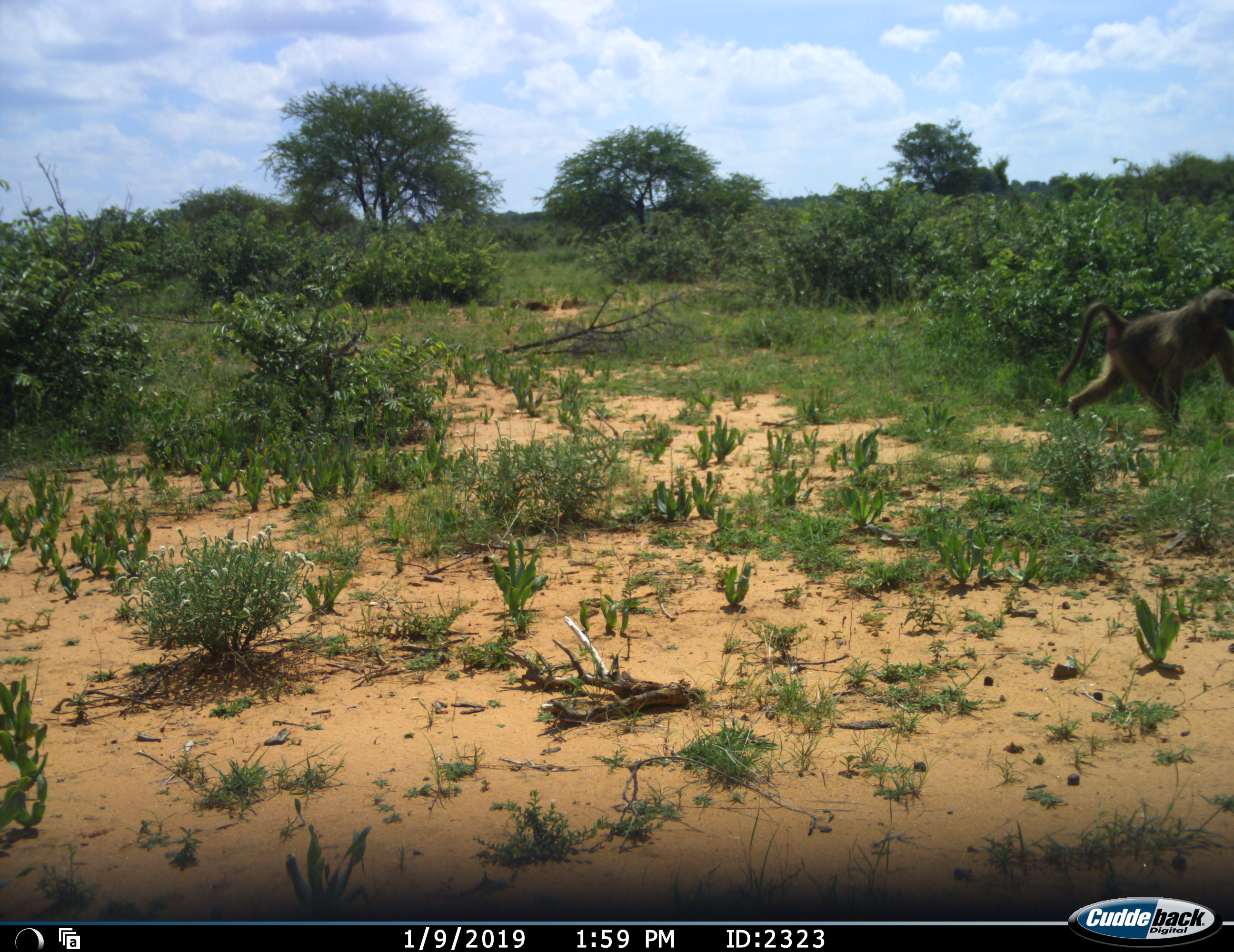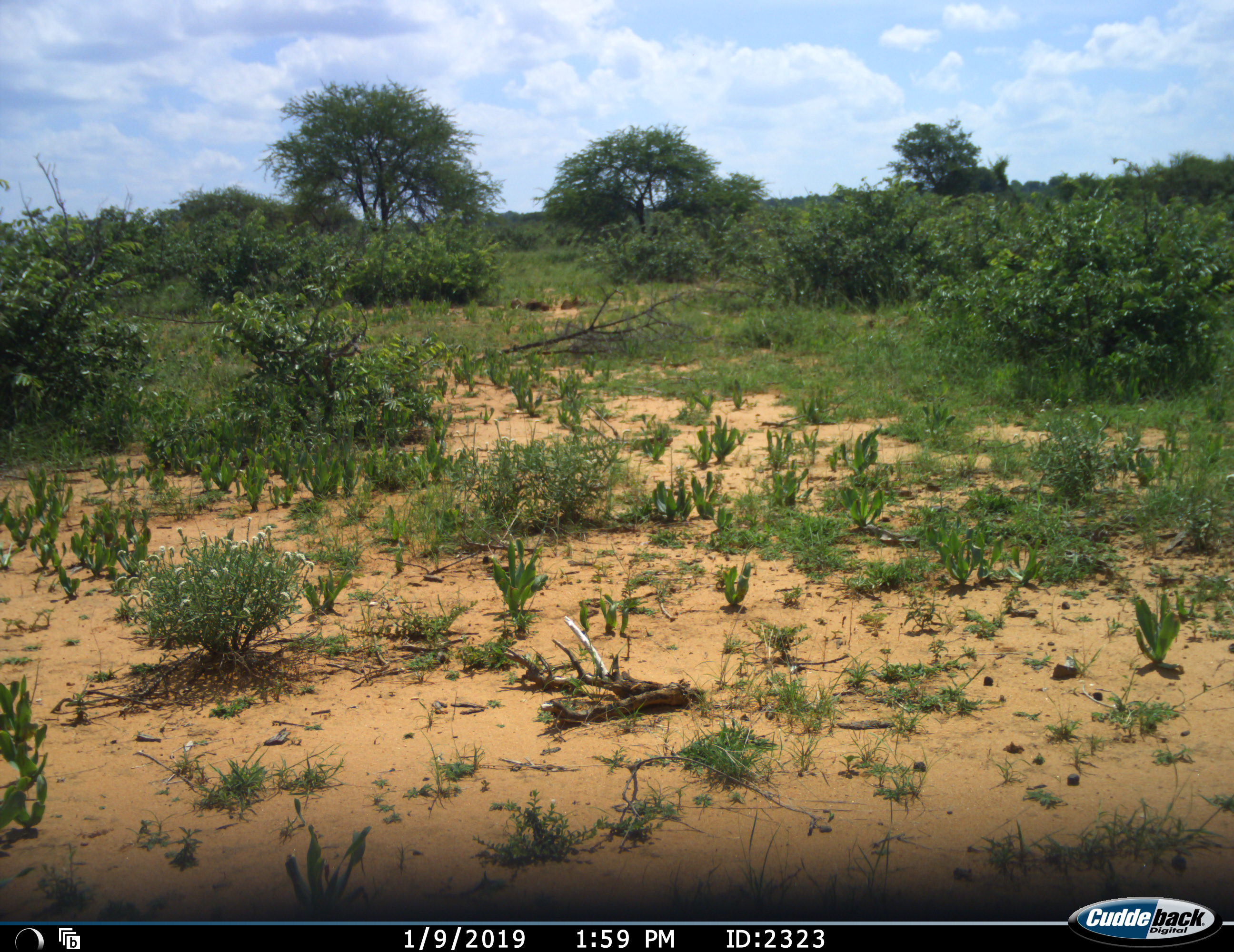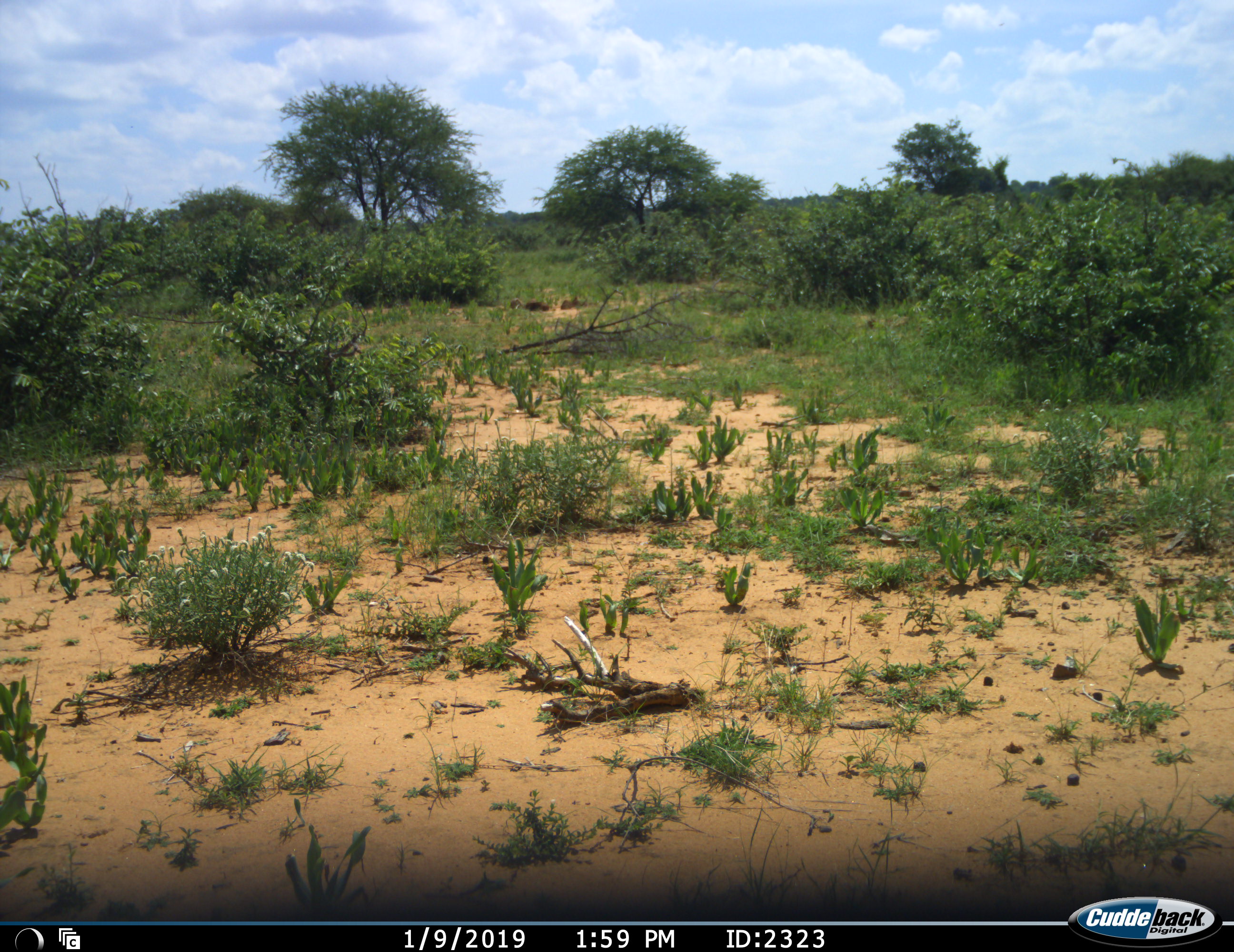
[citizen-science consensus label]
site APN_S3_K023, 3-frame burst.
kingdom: Animalia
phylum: Chordata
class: Mammalia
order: Primates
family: Cercopithecidae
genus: Papio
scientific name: Papio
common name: baboon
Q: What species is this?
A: Baboon (Papio).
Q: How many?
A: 1.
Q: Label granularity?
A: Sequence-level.